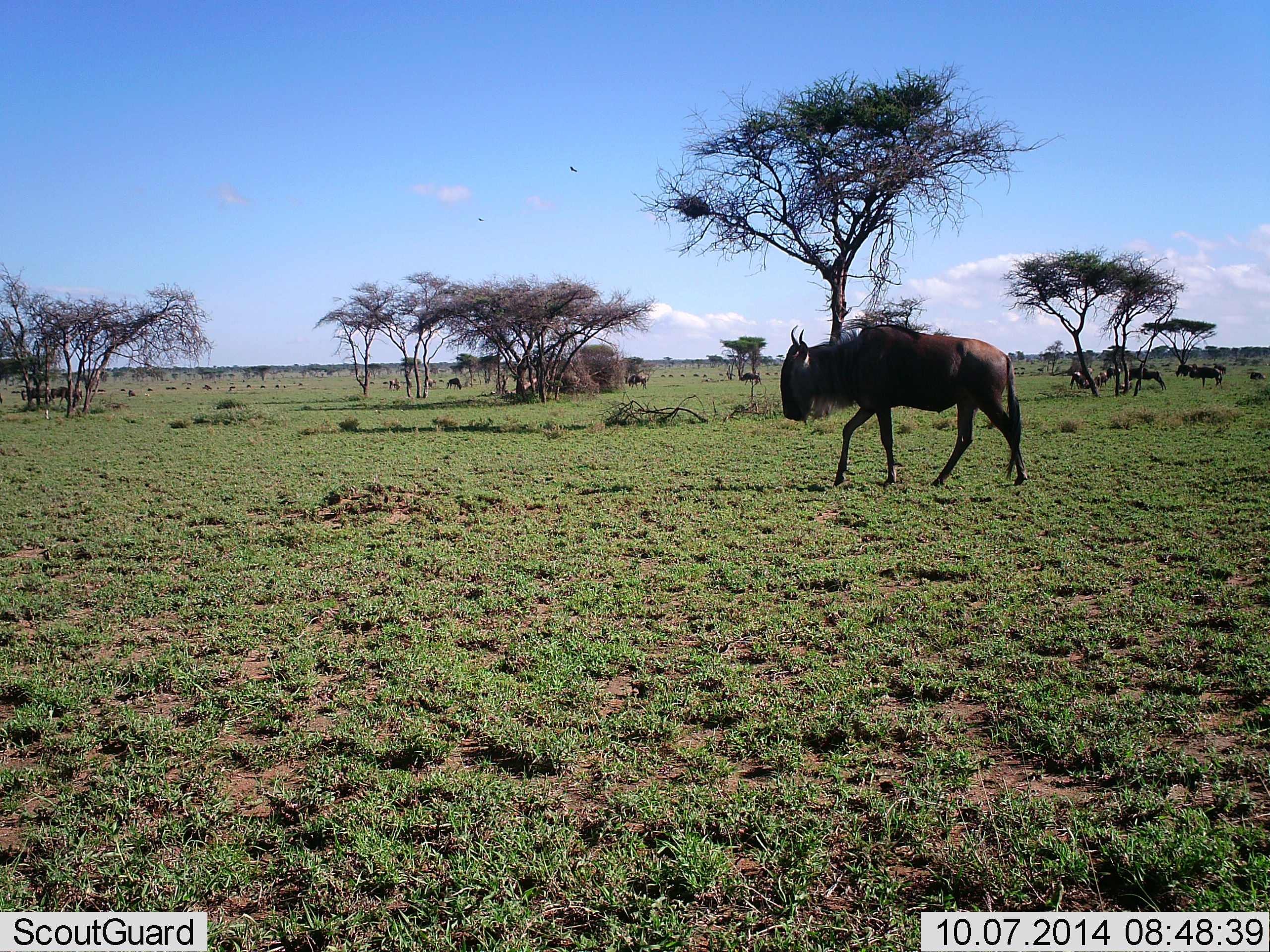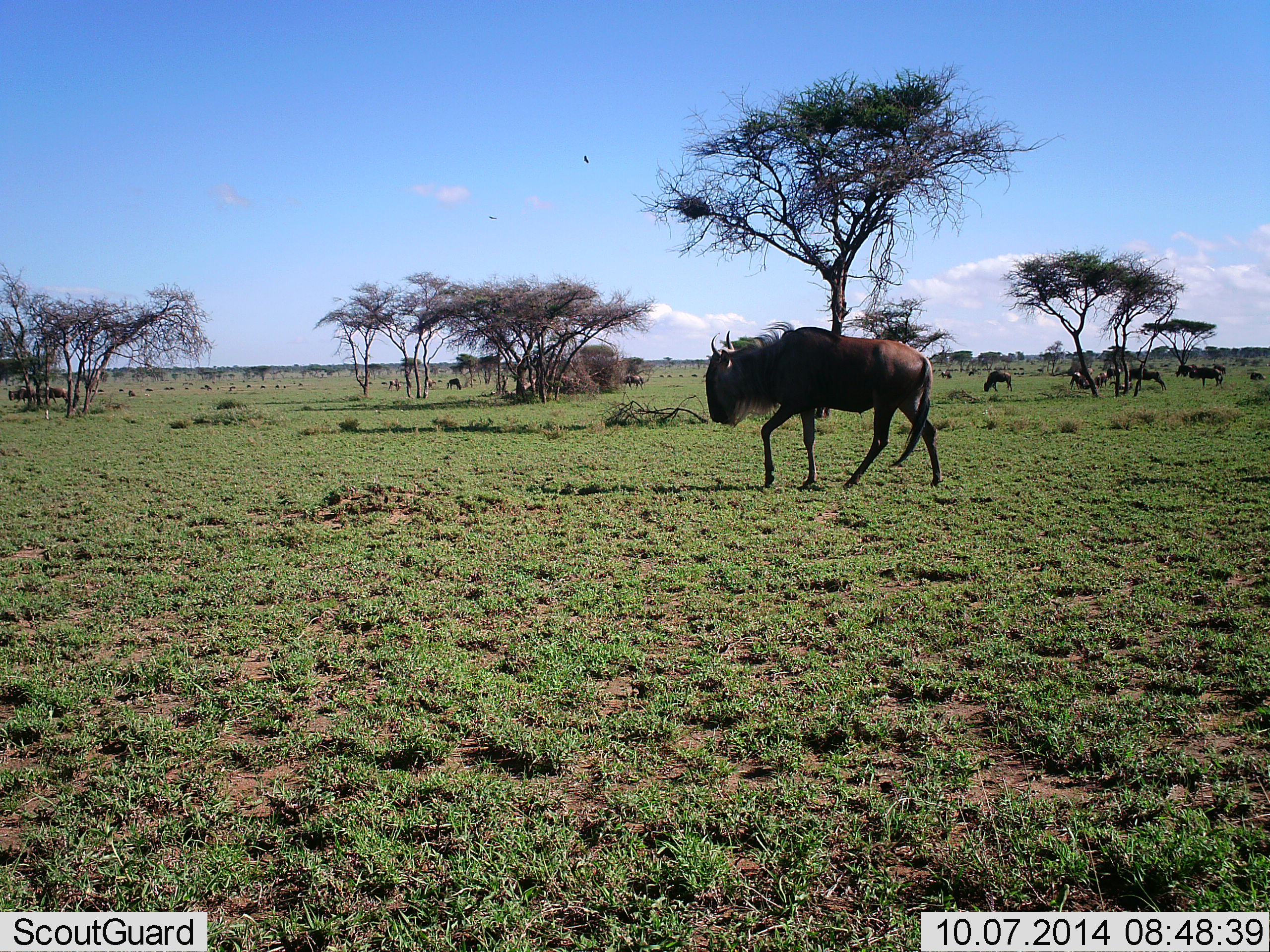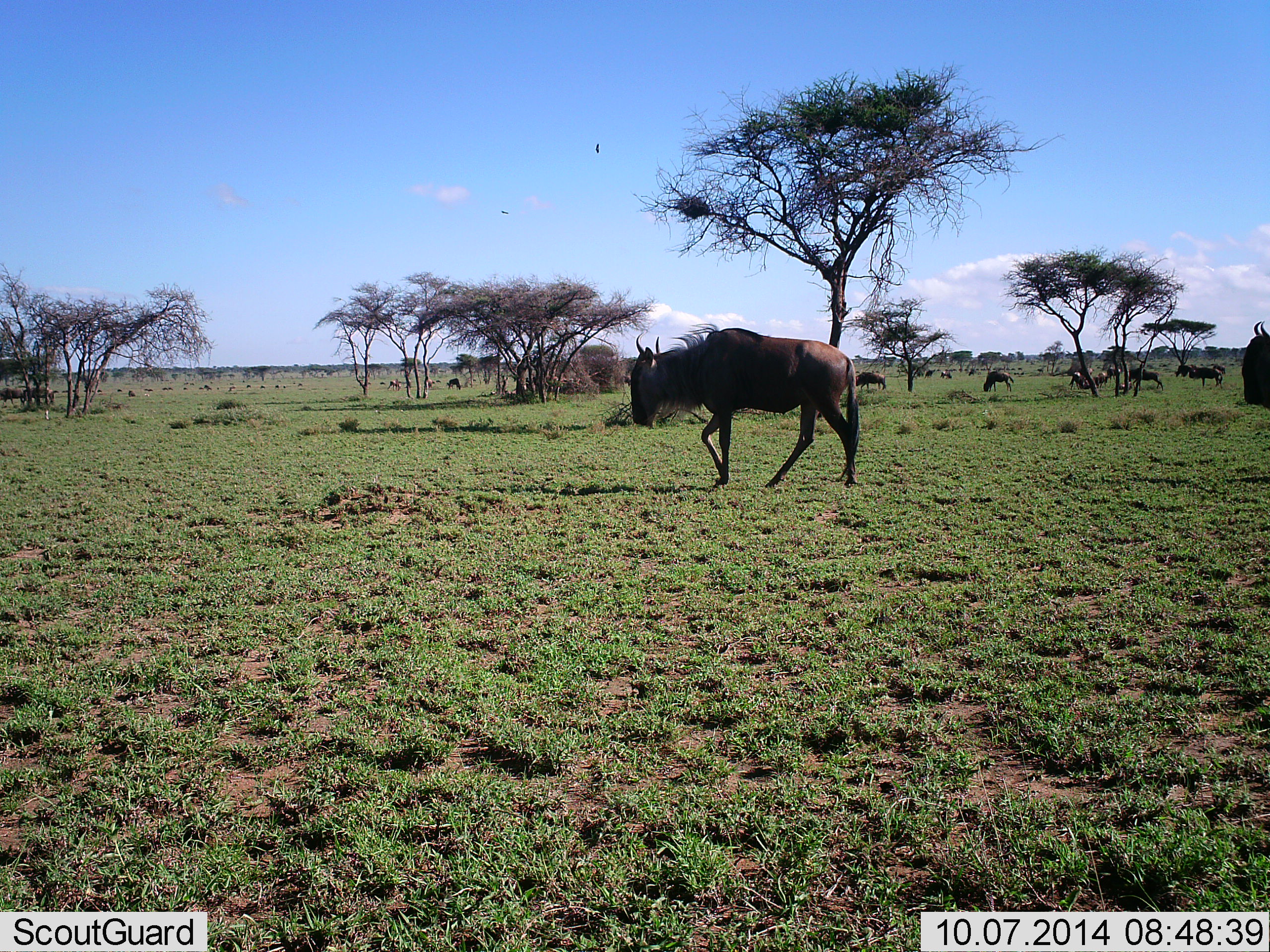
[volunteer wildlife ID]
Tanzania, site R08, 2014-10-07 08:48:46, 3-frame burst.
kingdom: Animalia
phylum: Chordata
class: Mammalia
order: Artiodactyla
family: Bovidae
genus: Connochaetes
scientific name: Connochaetes taurinus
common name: blue wildebeest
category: wildebeest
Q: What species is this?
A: Wildebeest (blue wildebeest) (Connochaetes taurinus).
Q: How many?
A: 11-50.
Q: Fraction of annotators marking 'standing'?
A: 55%.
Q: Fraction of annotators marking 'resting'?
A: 18%.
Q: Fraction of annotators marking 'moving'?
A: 91%.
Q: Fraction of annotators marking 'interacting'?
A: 0%.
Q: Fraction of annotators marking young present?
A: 0%.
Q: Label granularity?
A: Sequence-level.